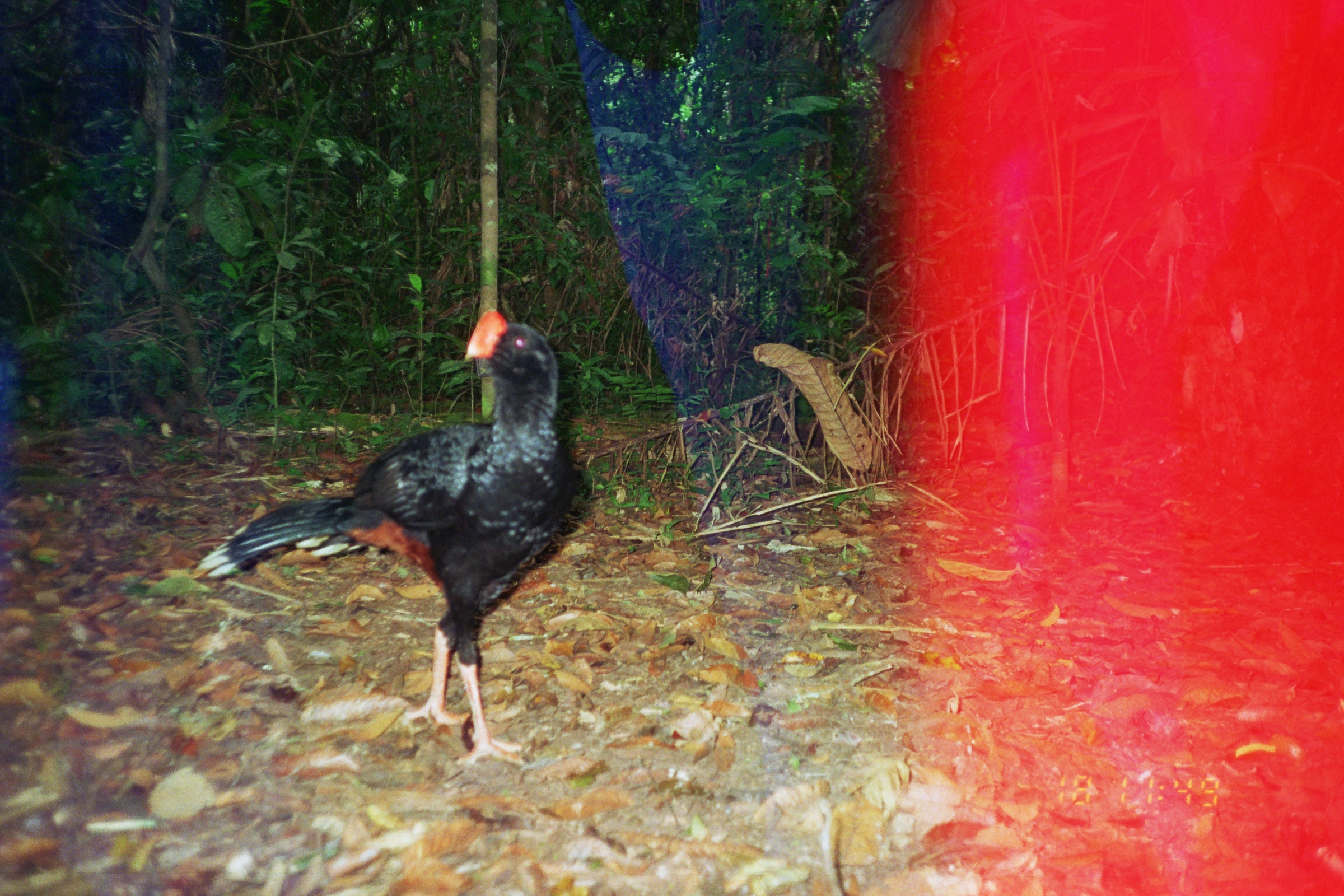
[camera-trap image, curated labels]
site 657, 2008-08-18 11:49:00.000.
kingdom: Animalia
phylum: Chordata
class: Aves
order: Galliformes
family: Cracidae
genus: Mitu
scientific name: Mitu tuberosum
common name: razor-billed curassow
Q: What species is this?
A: Mitu tuberosum (razor-billed curassow).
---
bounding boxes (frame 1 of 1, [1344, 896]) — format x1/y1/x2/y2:
mitu tuberosum: 196/308/591/769